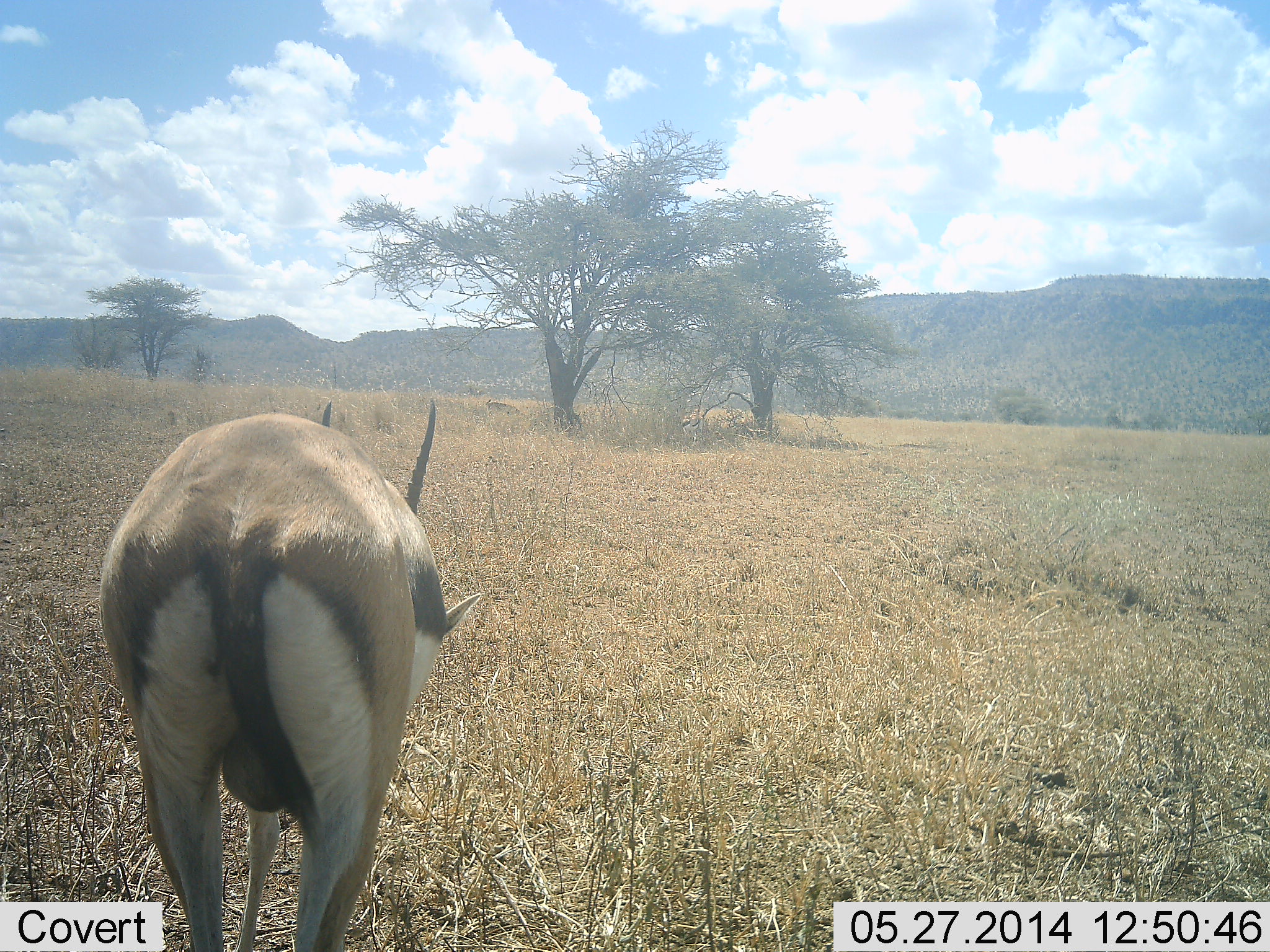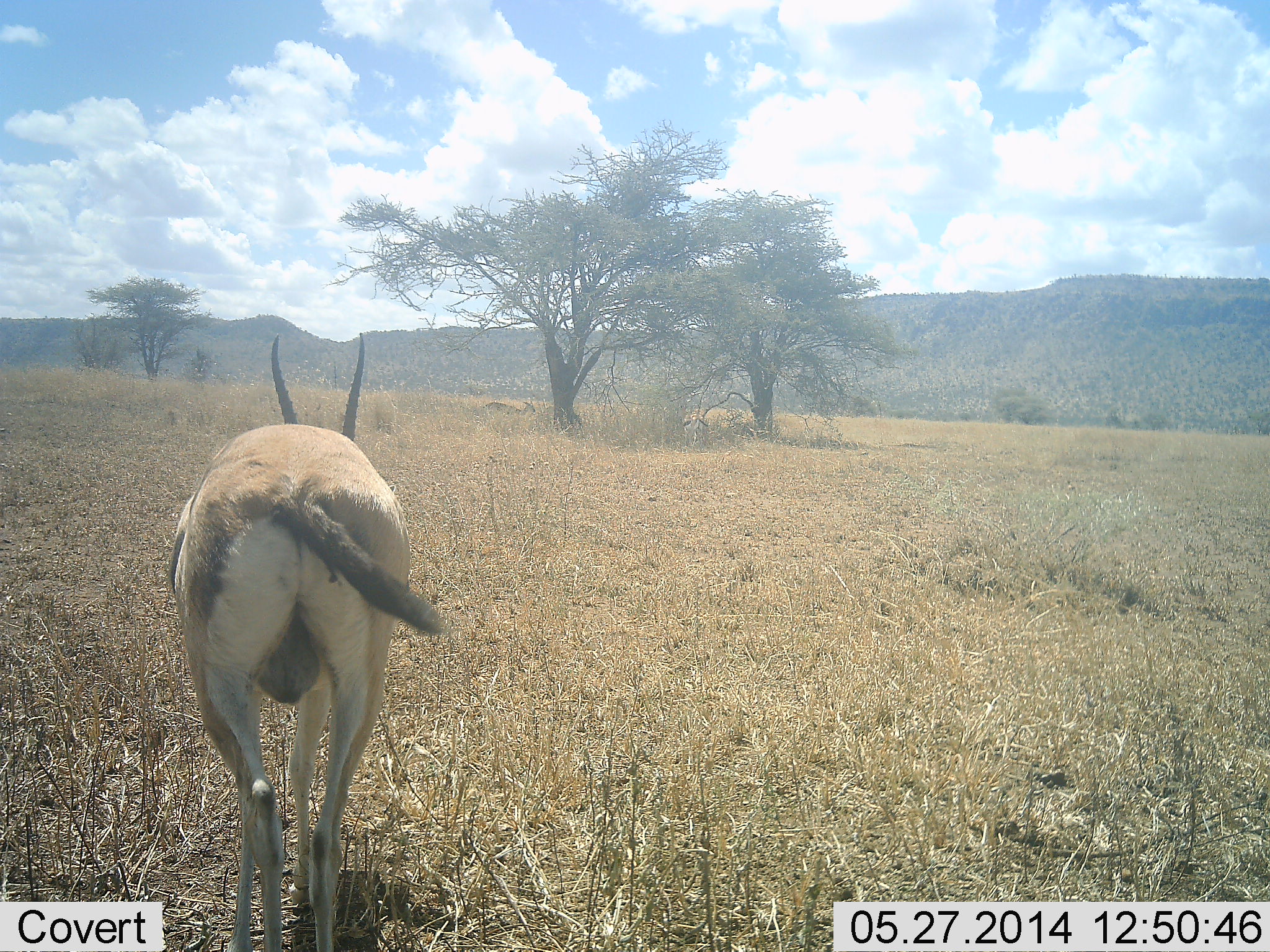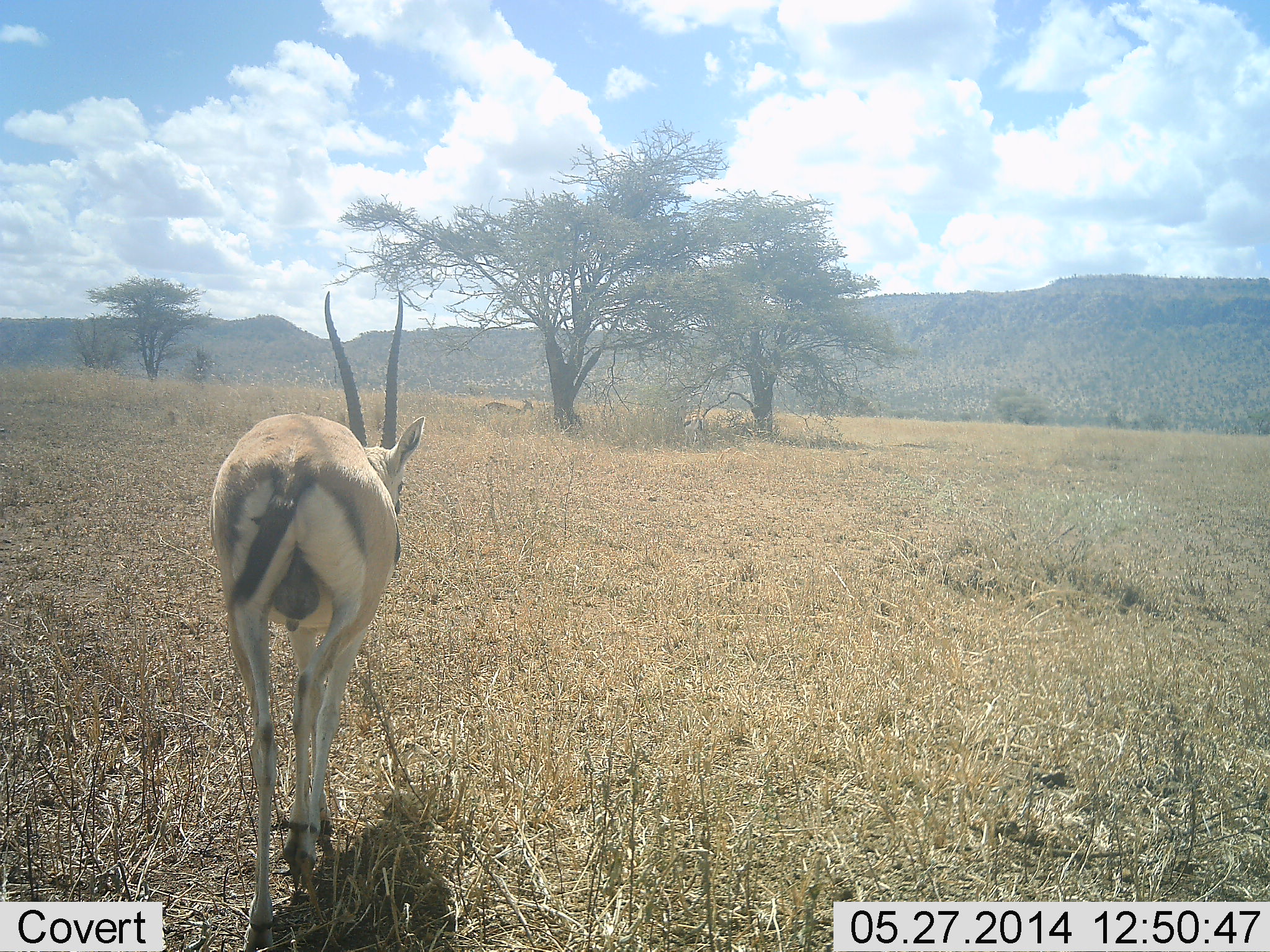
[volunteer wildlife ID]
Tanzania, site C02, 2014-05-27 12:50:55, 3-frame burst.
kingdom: Animalia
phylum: Chordata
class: Mammalia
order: Artiodactyla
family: Bovidae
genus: Eudorcas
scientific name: Eudorcas thomsonii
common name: thomson's gazelle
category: gazellethomsons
Gazellethomsons (thomson's gazelle) (Eudorcas thomsonii), count 2. Behavior (volunteer vote fractions): standing 18%, resting 18%, moving 91%, interacting 0%. Young present (vote fraction): 0%. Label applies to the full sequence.